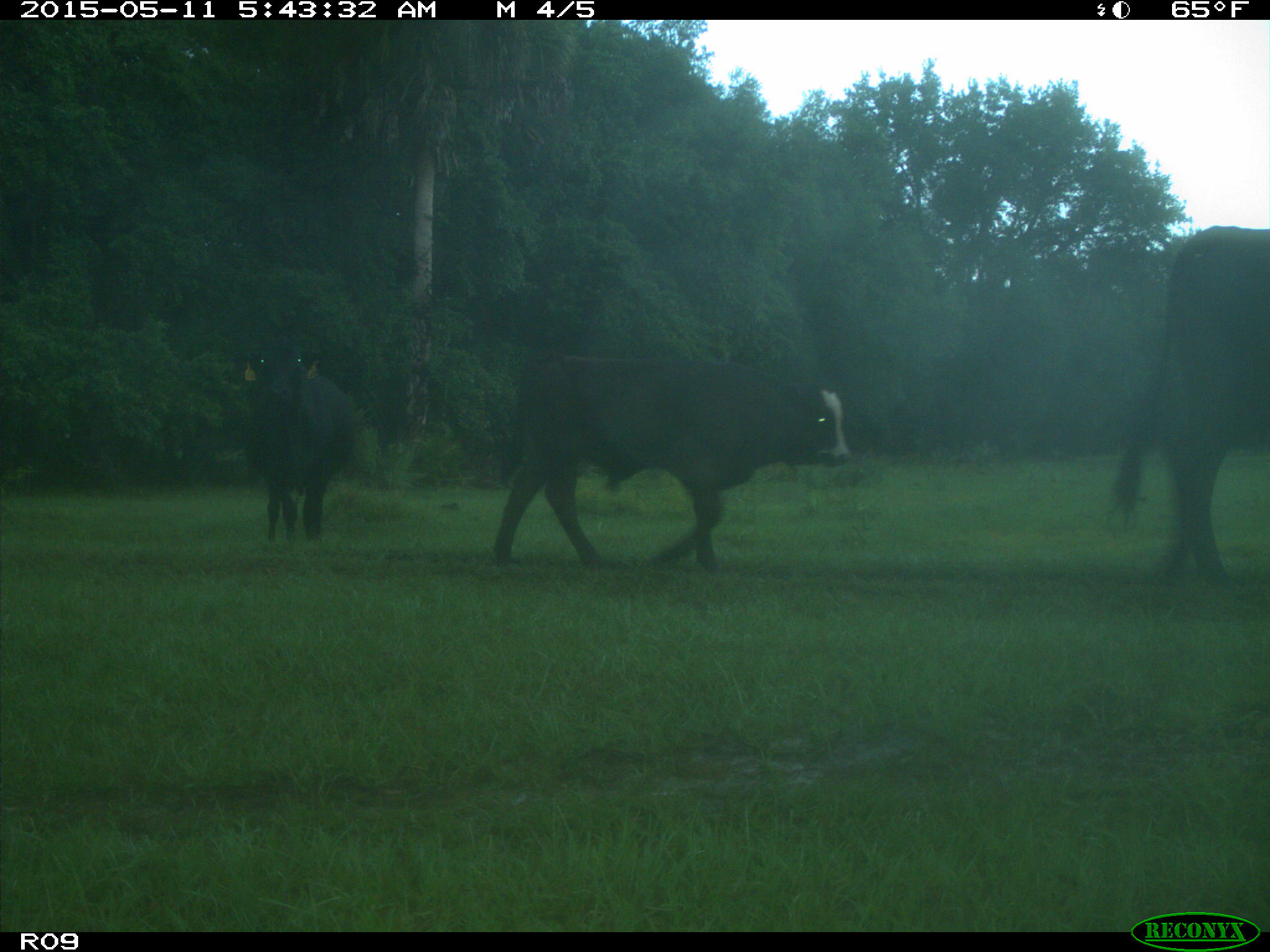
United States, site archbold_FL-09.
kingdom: Animalia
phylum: Chordata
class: Mammalia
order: Artiodactyla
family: Bovidae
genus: Bos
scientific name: Bos taurus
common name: domestic cow